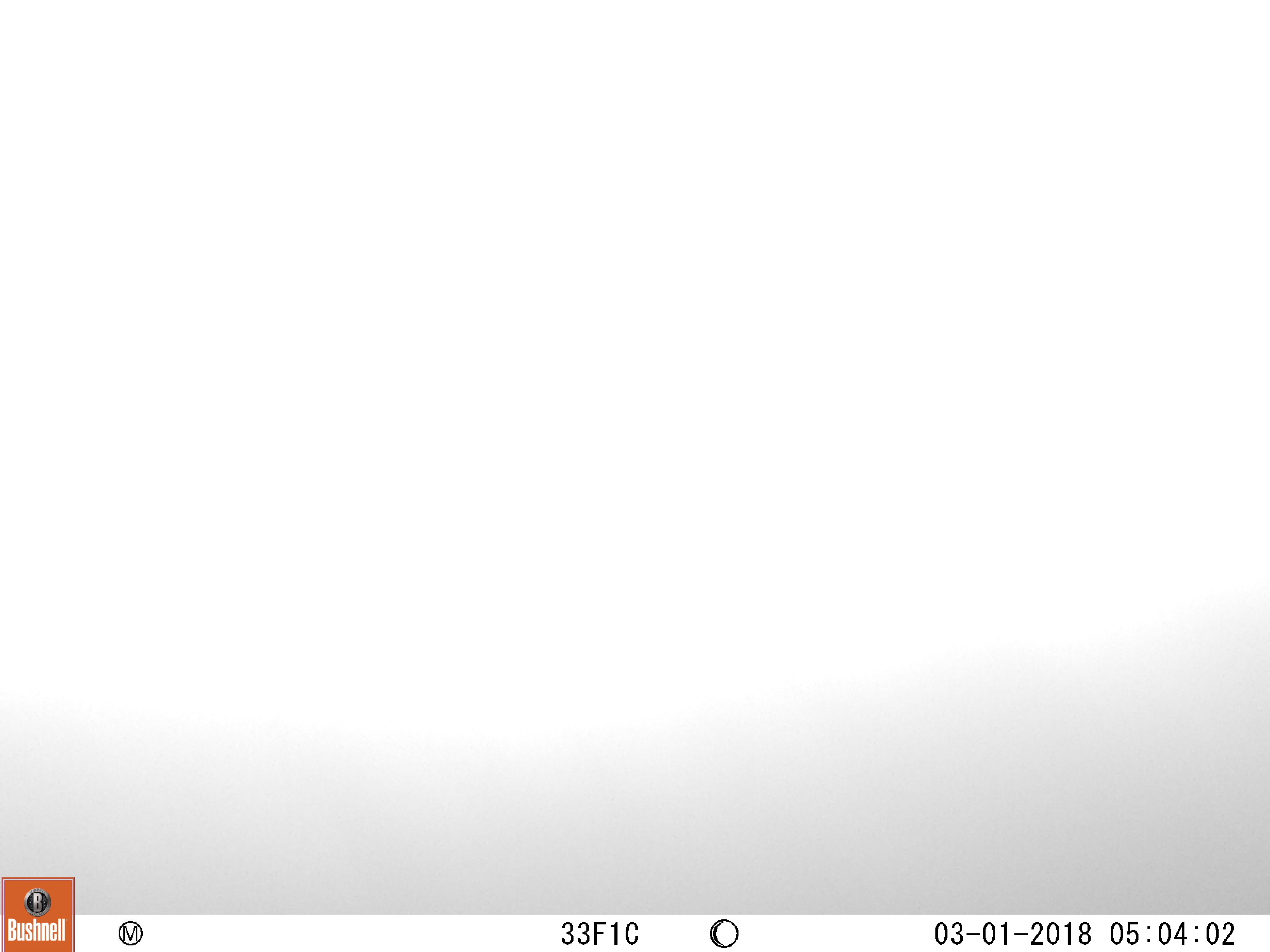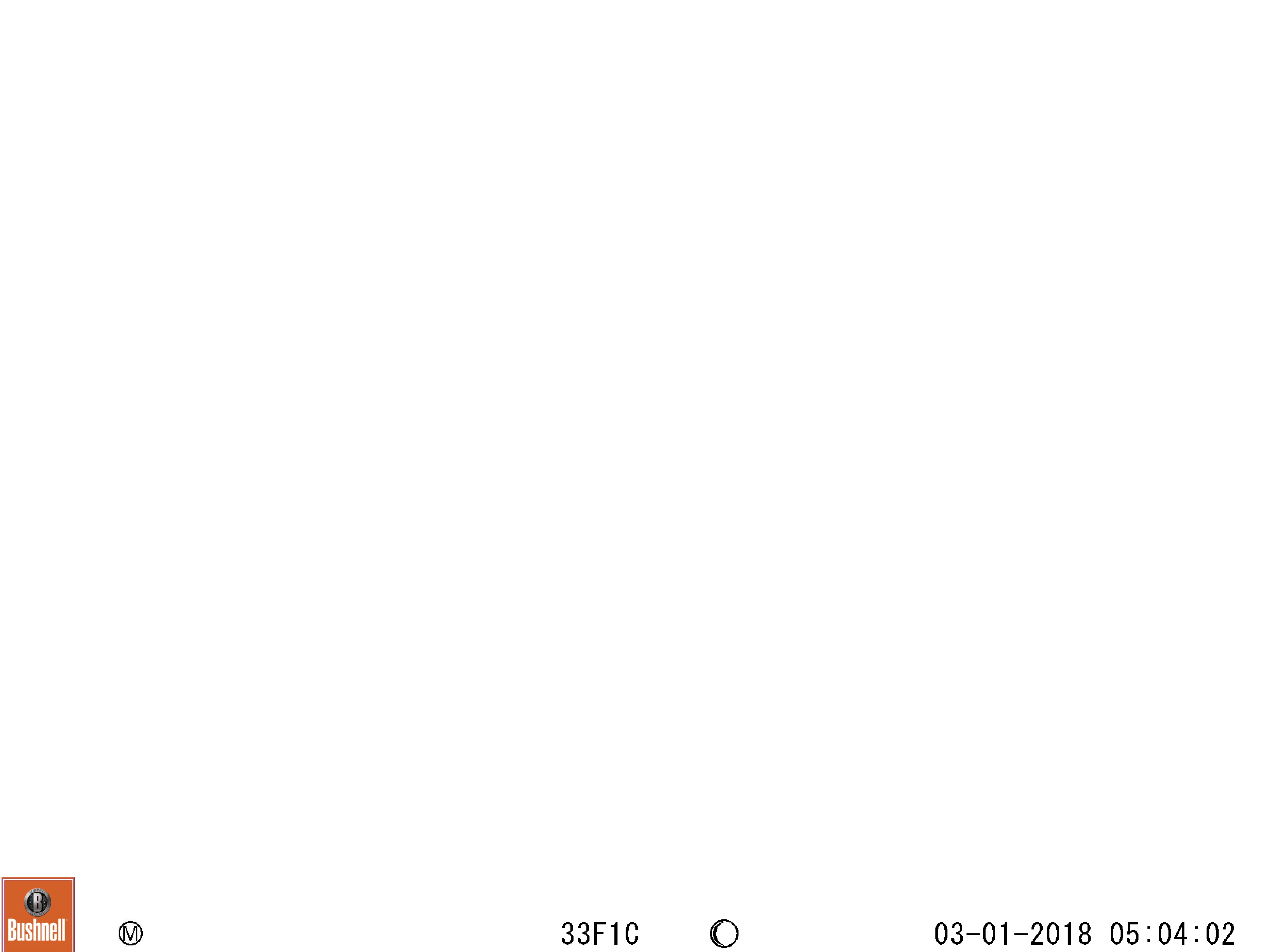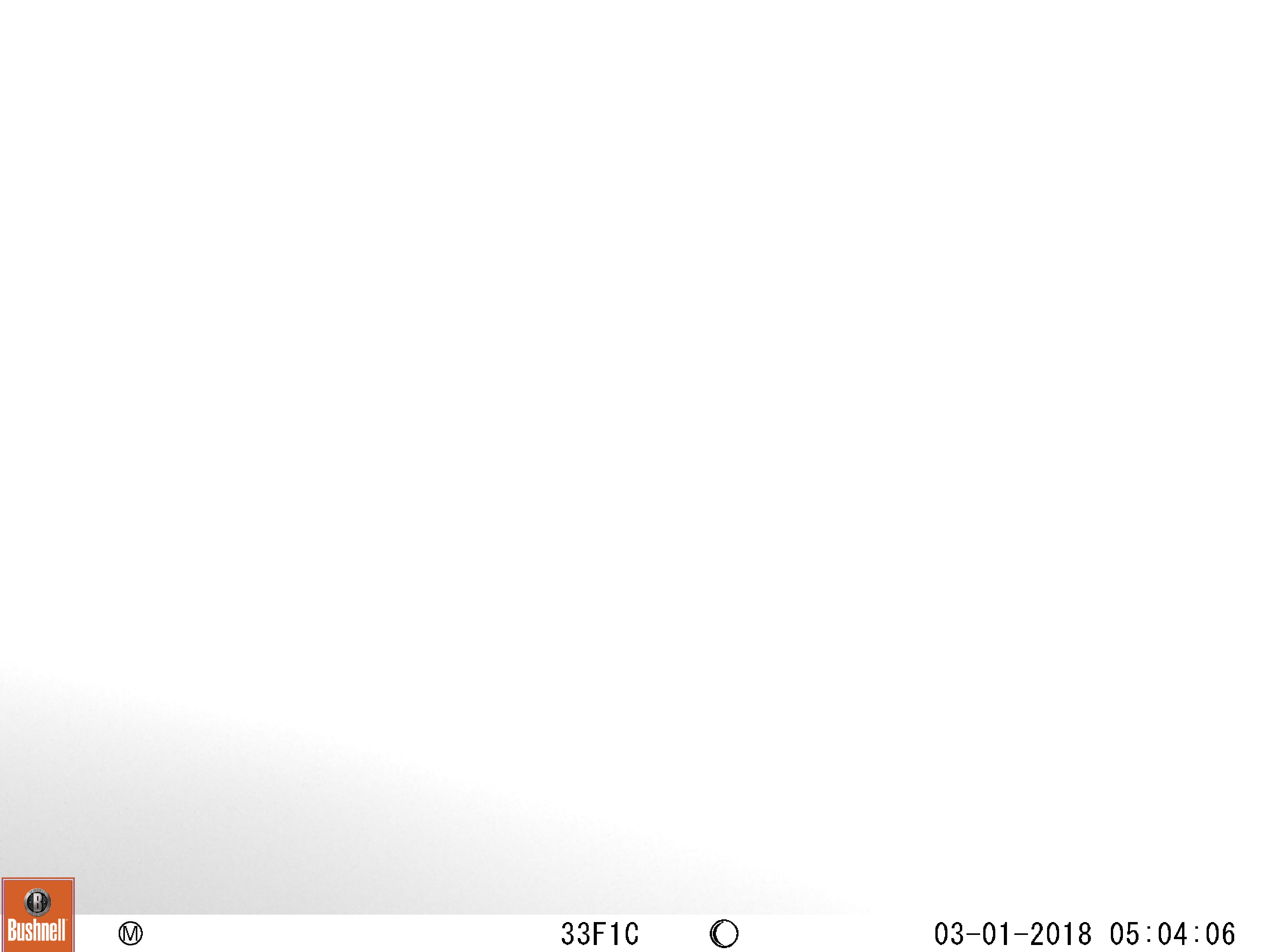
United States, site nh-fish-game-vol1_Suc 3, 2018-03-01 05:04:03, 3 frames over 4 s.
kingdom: Animalia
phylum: Chordata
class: Mammalia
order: Artiodactyla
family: Cervidae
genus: Alces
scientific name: Alces alces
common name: moose